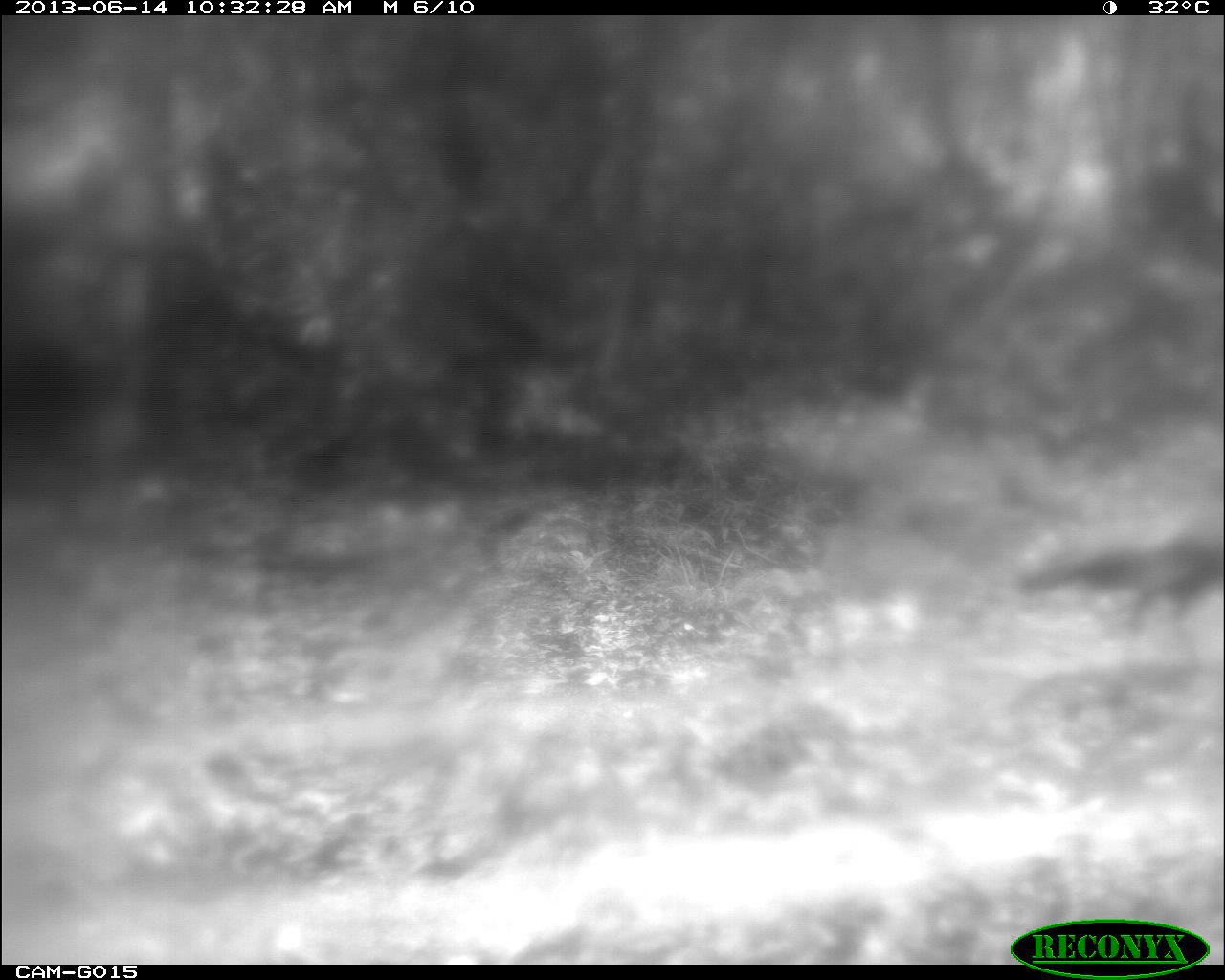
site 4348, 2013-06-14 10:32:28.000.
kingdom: Animalia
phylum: Chordata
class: Aves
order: Galliformes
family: Phasianidae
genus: Meleagris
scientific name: Meleagris ocellata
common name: ocellated turkey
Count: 1.